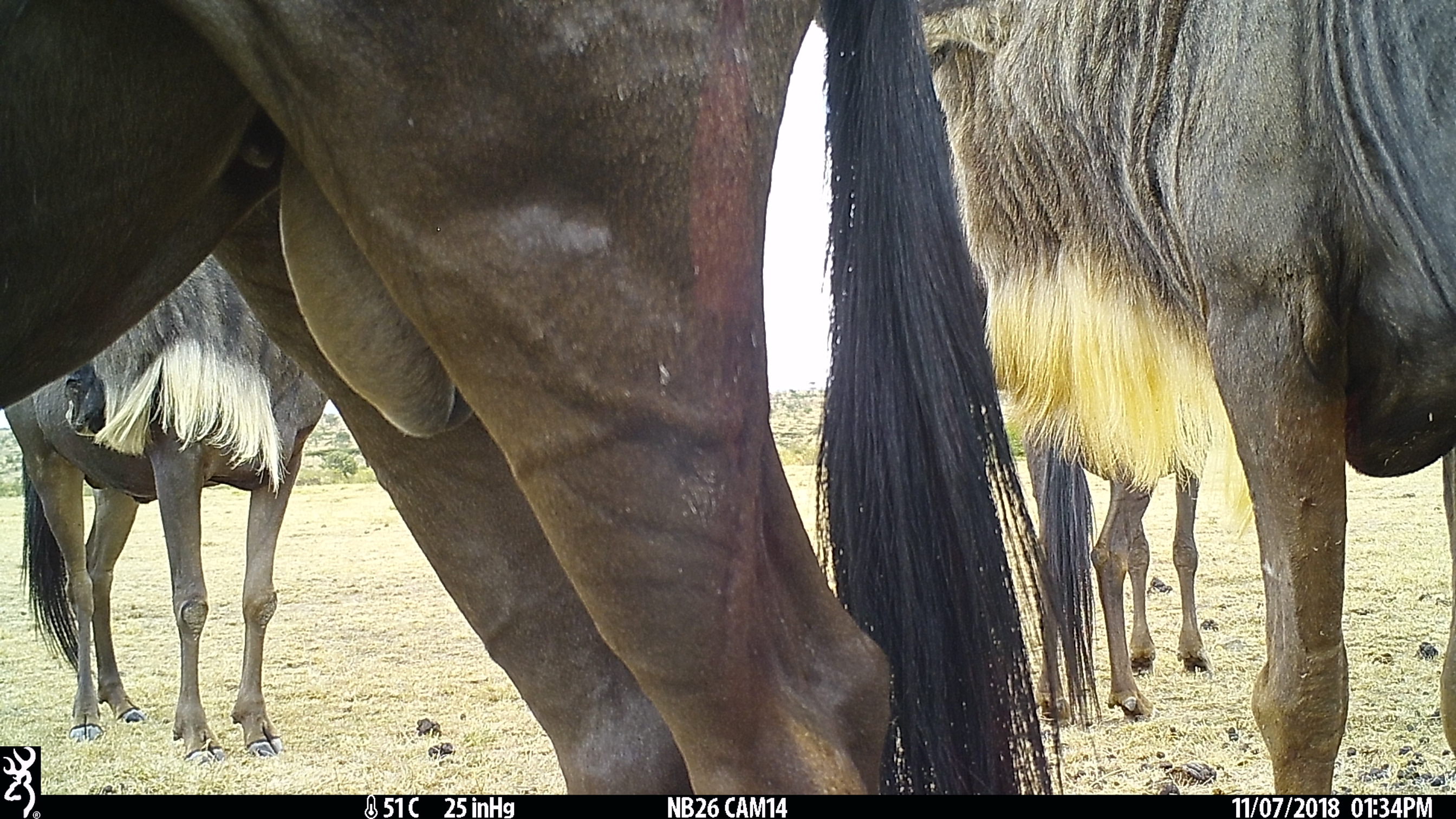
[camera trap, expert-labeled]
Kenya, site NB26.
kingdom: Animalia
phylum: Chordata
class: Mammalia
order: Artiodactyla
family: Bovidae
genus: Connochaetes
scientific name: Connochaetes taurinus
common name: blue wildebeest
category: wildebeest